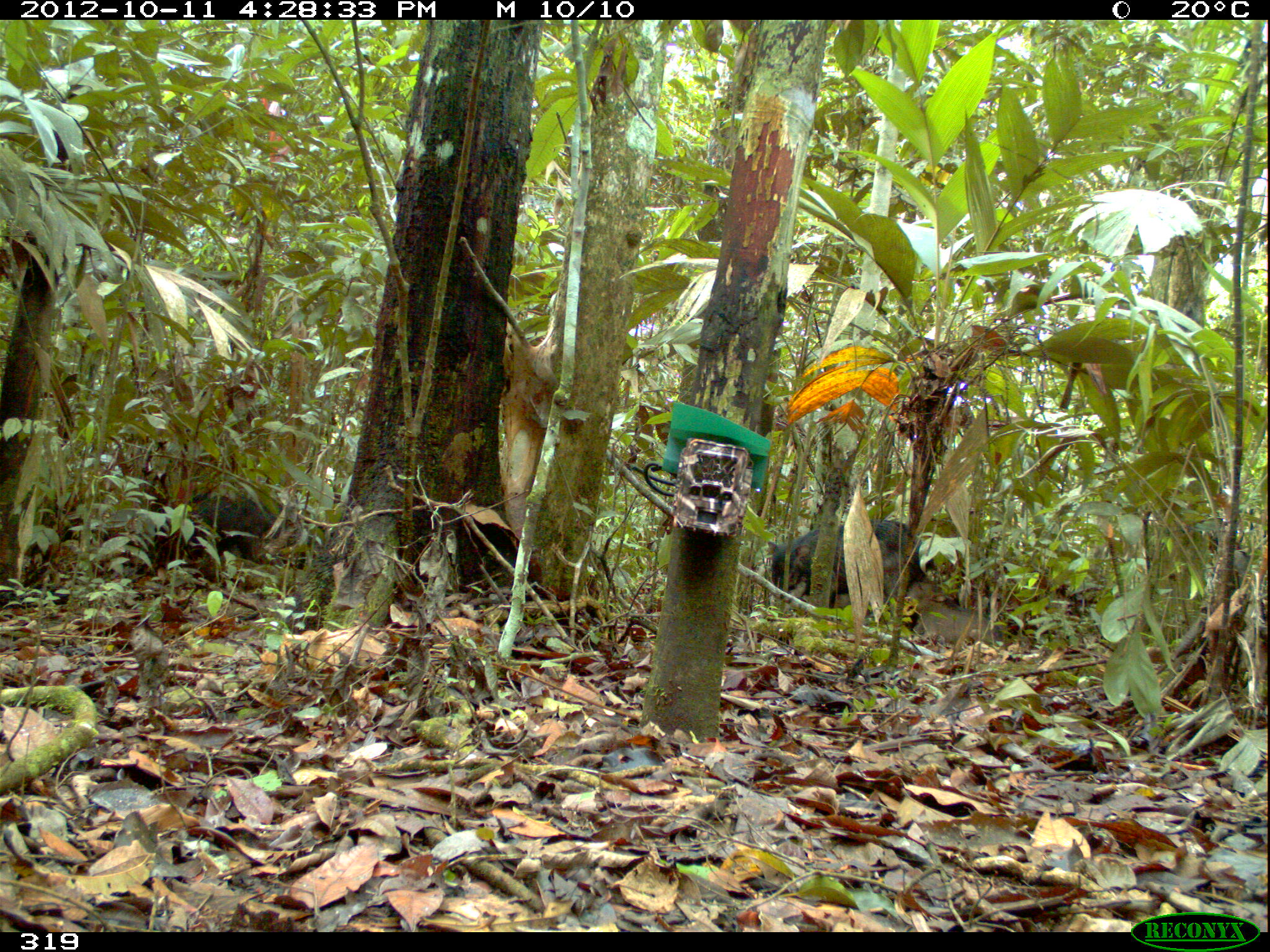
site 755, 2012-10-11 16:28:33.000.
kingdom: Animalia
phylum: Chordata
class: Mammalia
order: Artiodactyla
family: Tayassuidae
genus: Tayassu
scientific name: Tayassu pecari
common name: white-lipped peccary